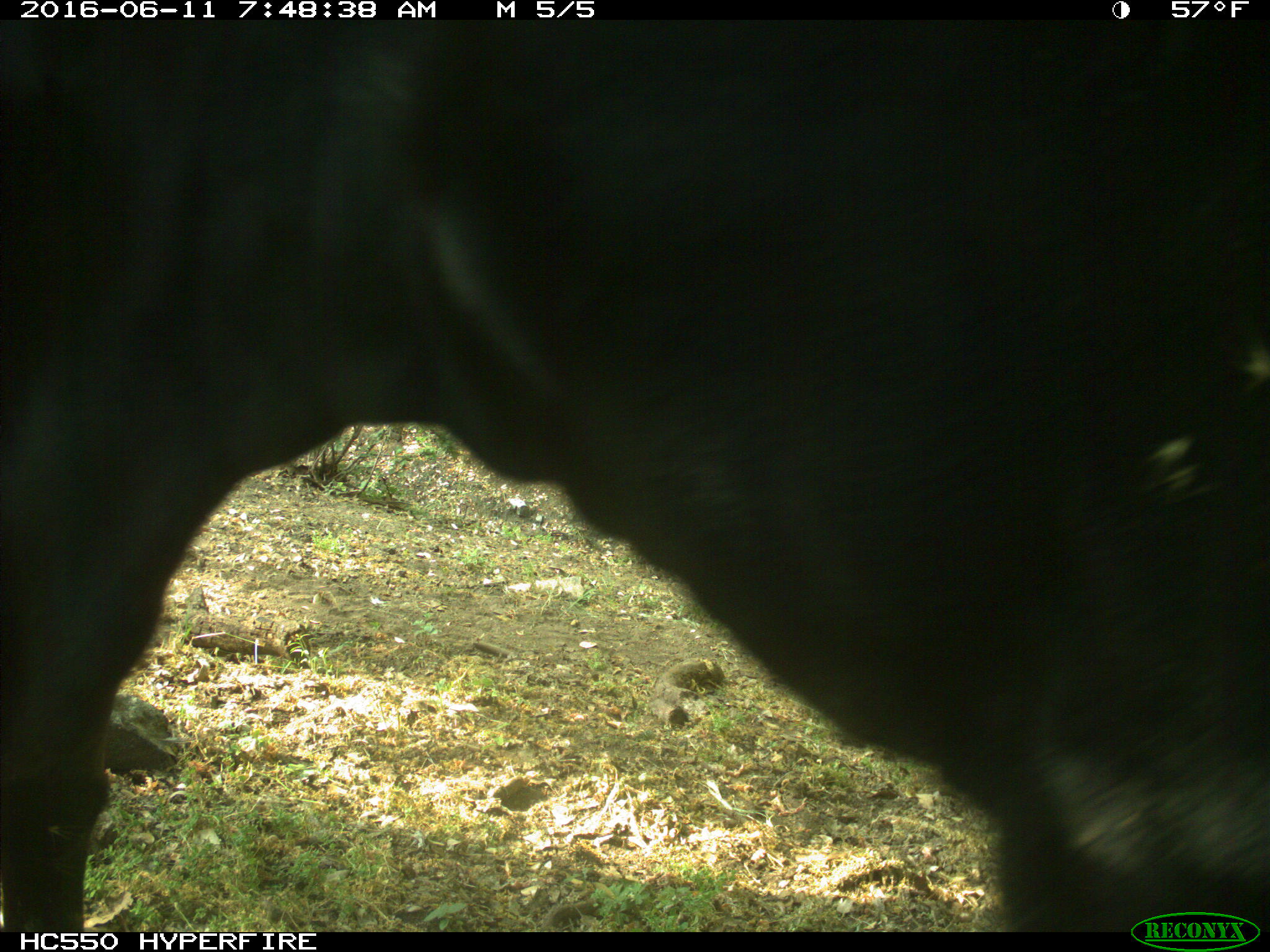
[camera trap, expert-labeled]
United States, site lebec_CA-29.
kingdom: Animalia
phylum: Chordata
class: Mammalia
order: Artiodactyla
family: Bovidae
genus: Bos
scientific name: Bos taurus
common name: domestic cow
Bos taurus (domestic cow).